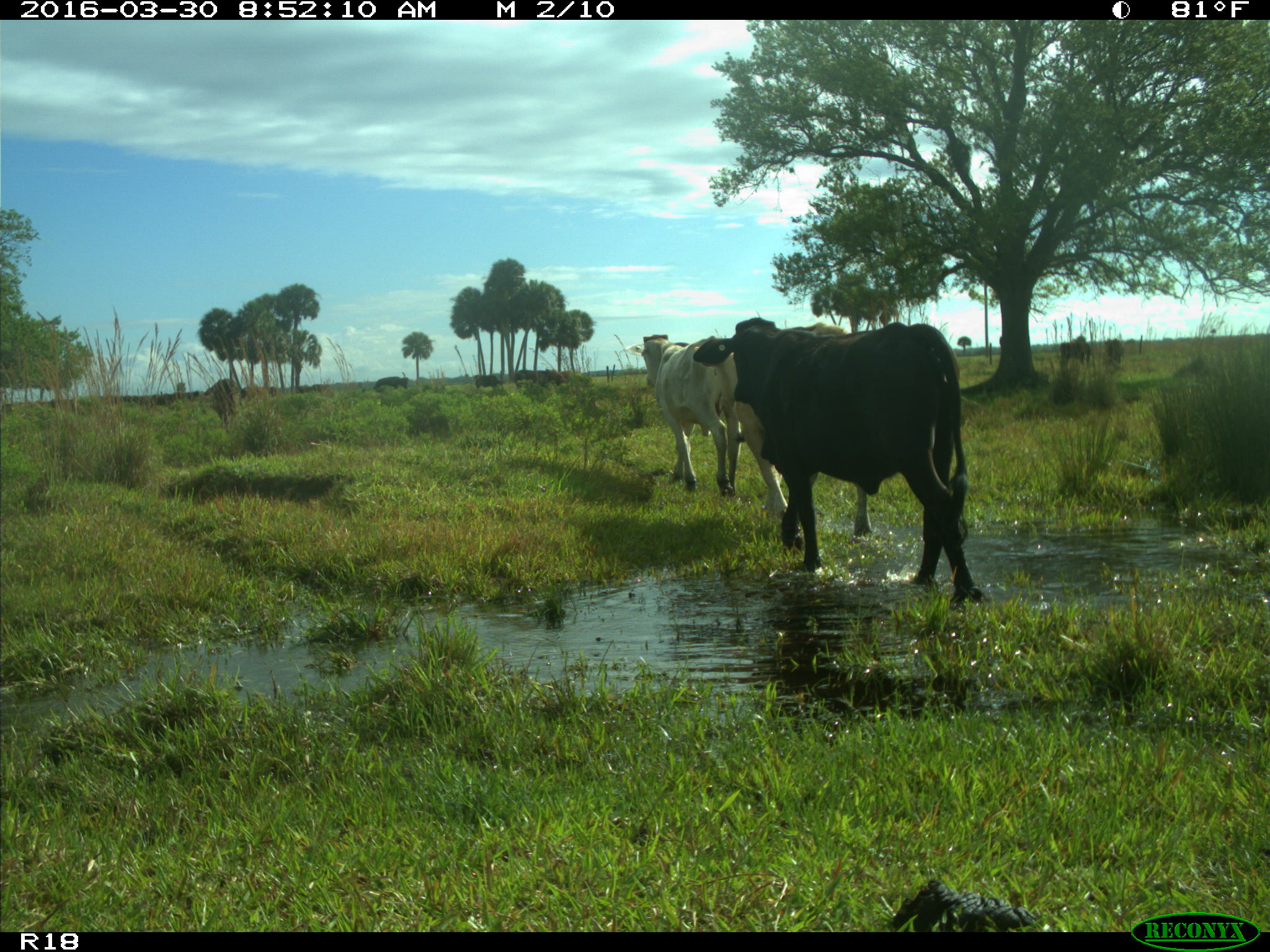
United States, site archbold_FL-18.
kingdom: Animalia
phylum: Chordata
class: Mammalia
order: Artiodactyla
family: Bovidae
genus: Bos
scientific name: Bos taurus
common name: domestic cow